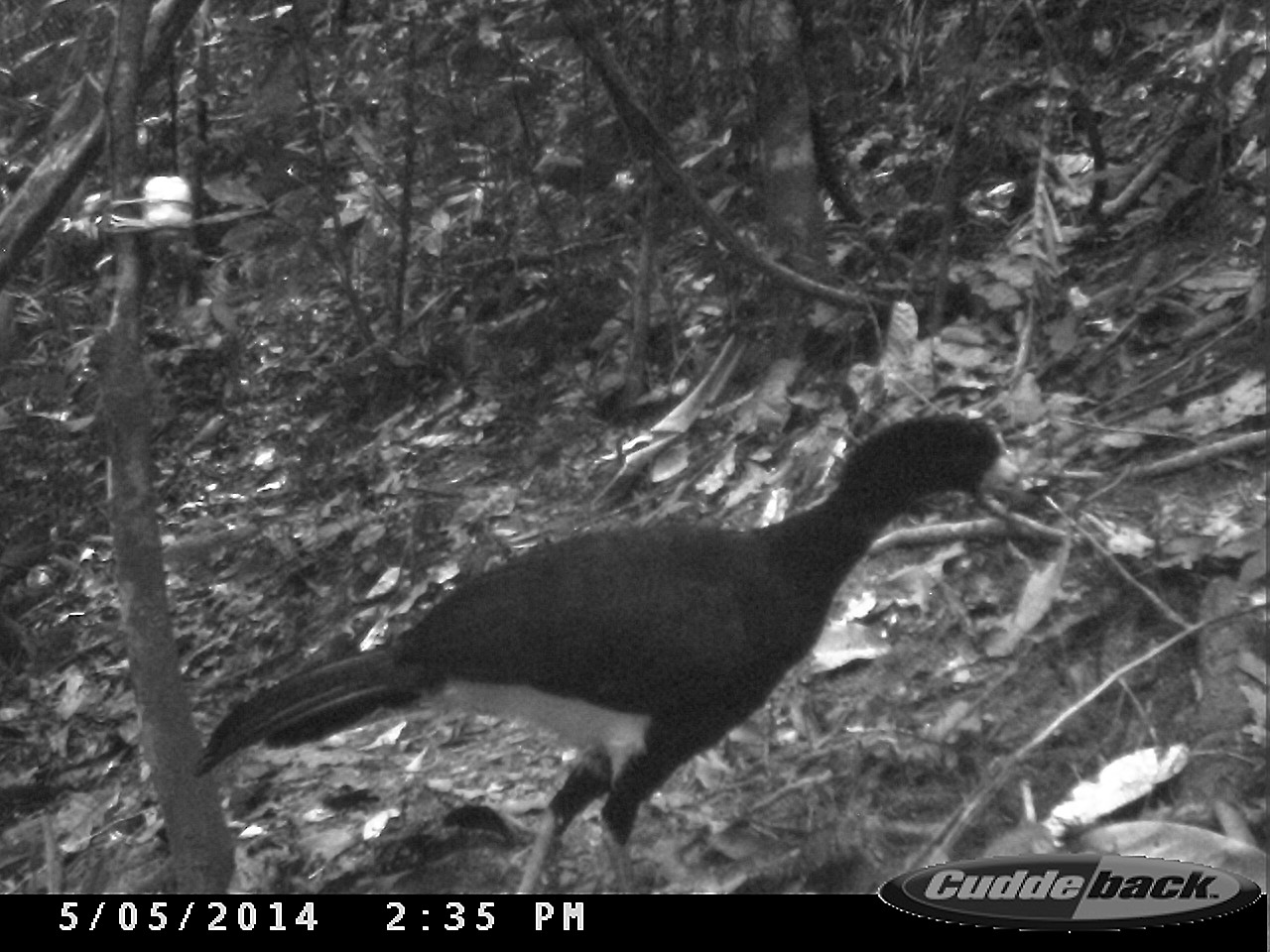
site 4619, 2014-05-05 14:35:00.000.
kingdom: Animalia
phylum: Chordata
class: Aves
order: Galliformes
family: Cracidae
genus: Crax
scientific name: Crax alector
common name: black curassow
Crax alector (black curassow), count 2, age adult, sex female.